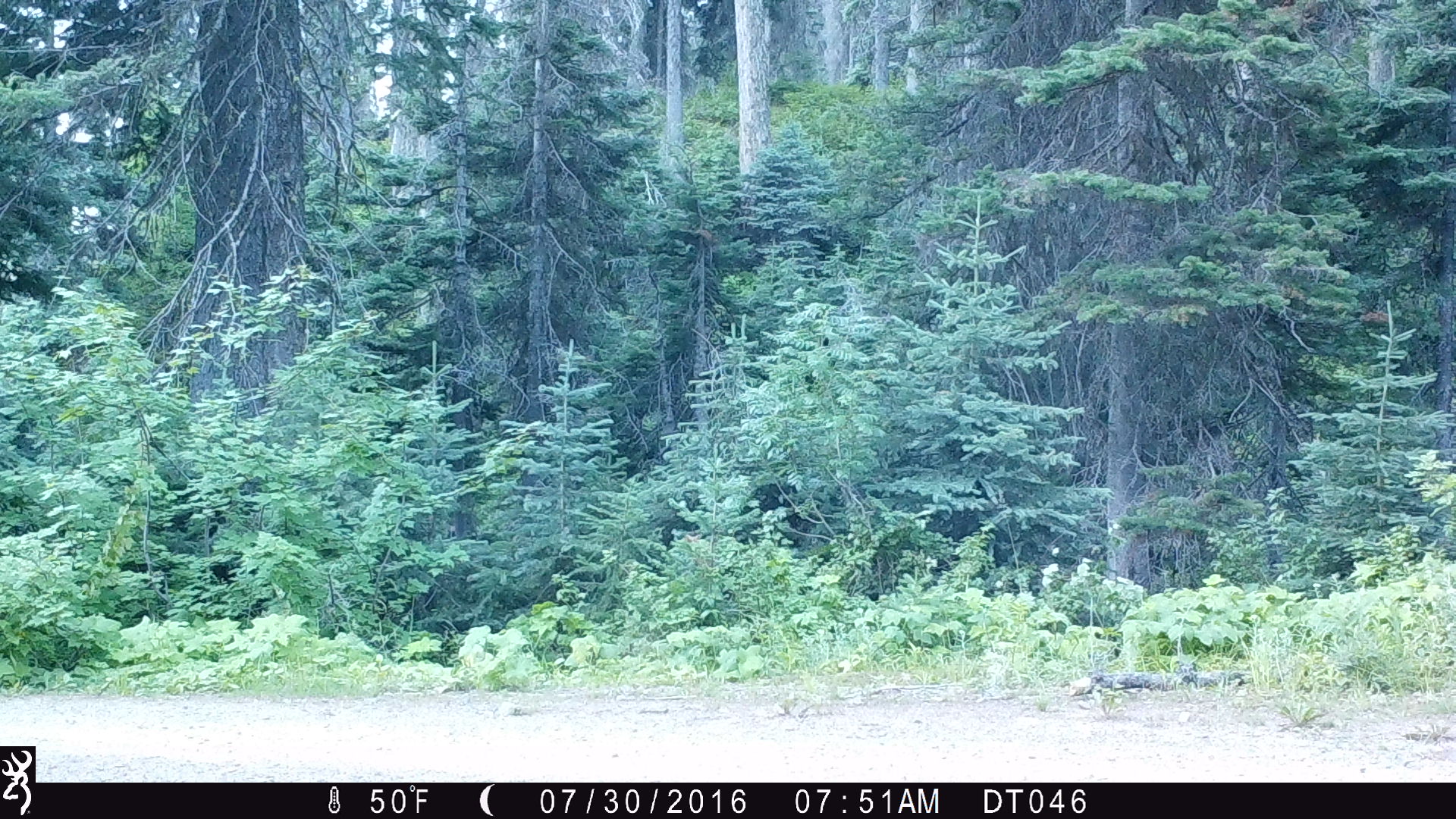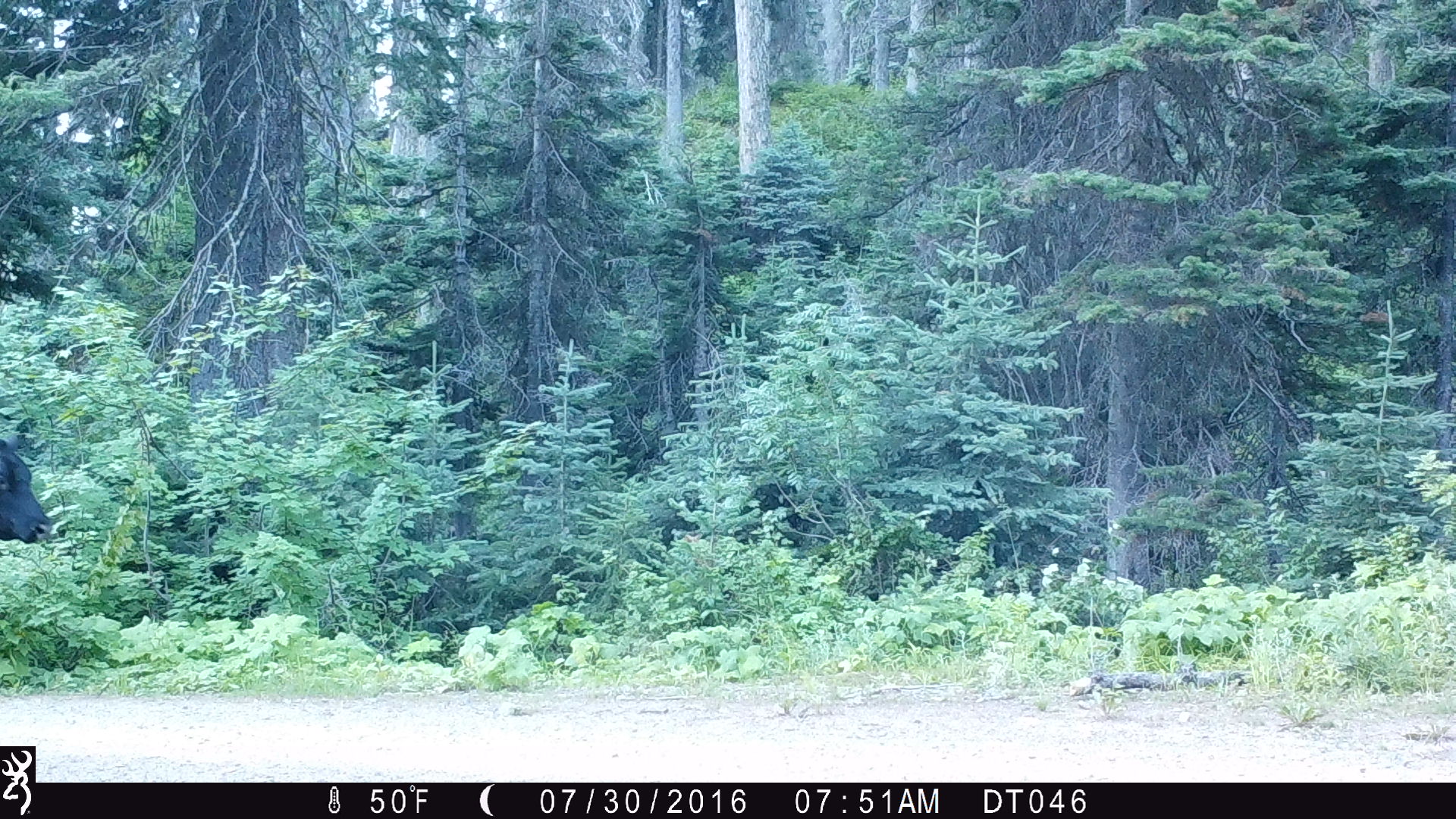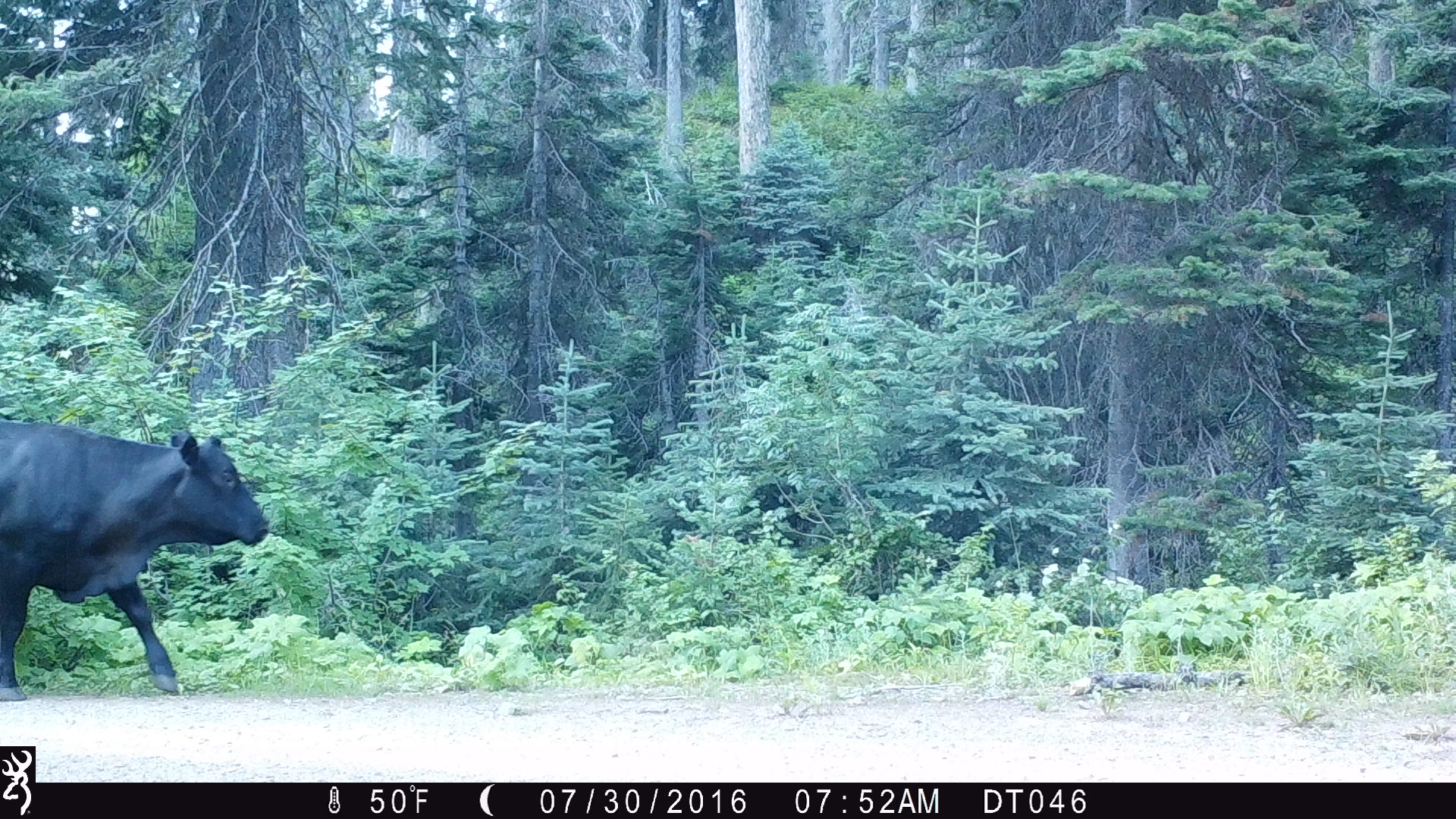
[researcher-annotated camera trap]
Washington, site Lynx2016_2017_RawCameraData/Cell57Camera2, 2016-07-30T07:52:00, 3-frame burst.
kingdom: Animalia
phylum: Chordata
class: Mammalia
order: Artiodactyla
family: Bovidae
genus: Bos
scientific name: Bos taurus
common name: domestic cattle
Domestic cattle (Bos taurus). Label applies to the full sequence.